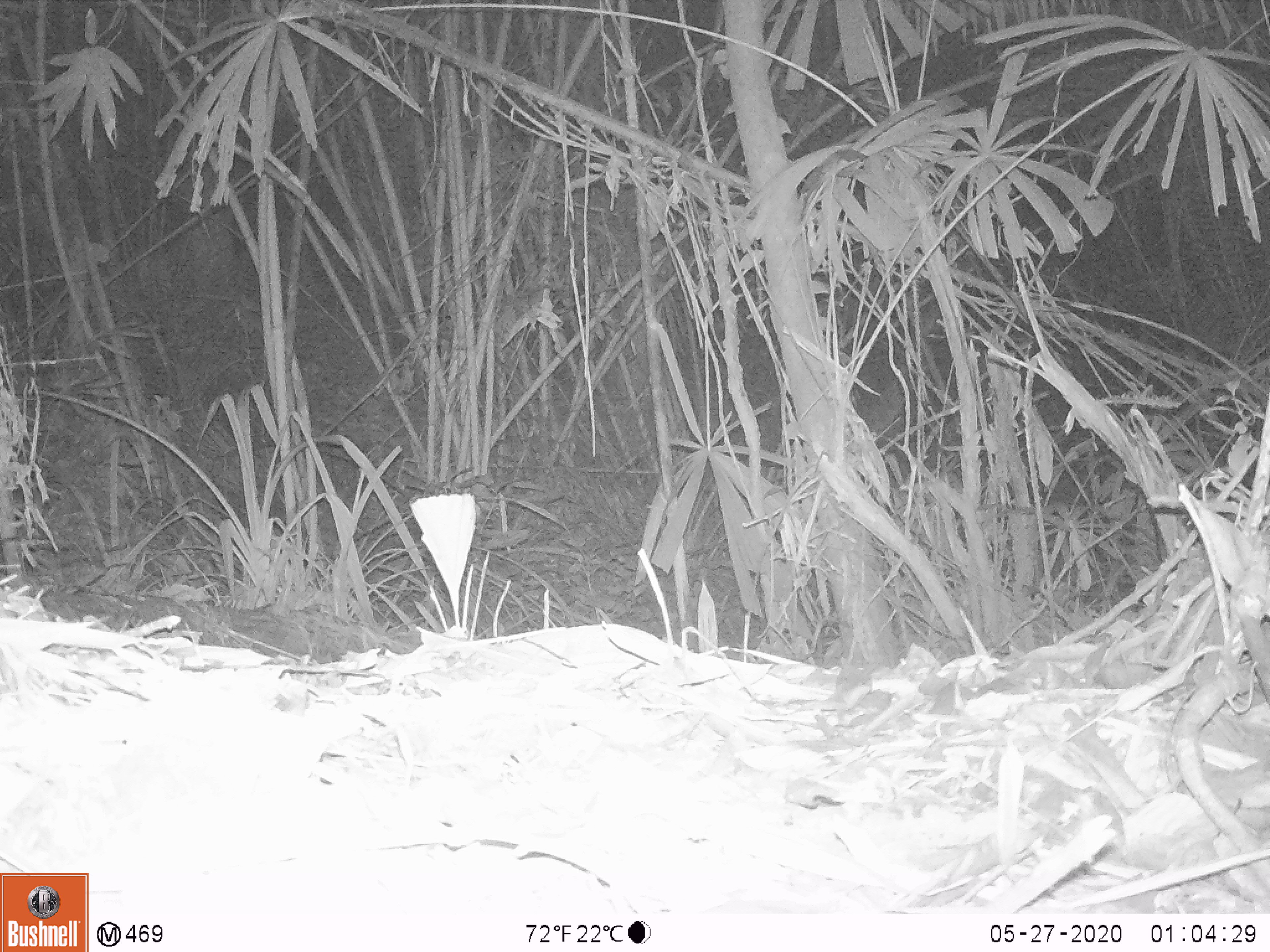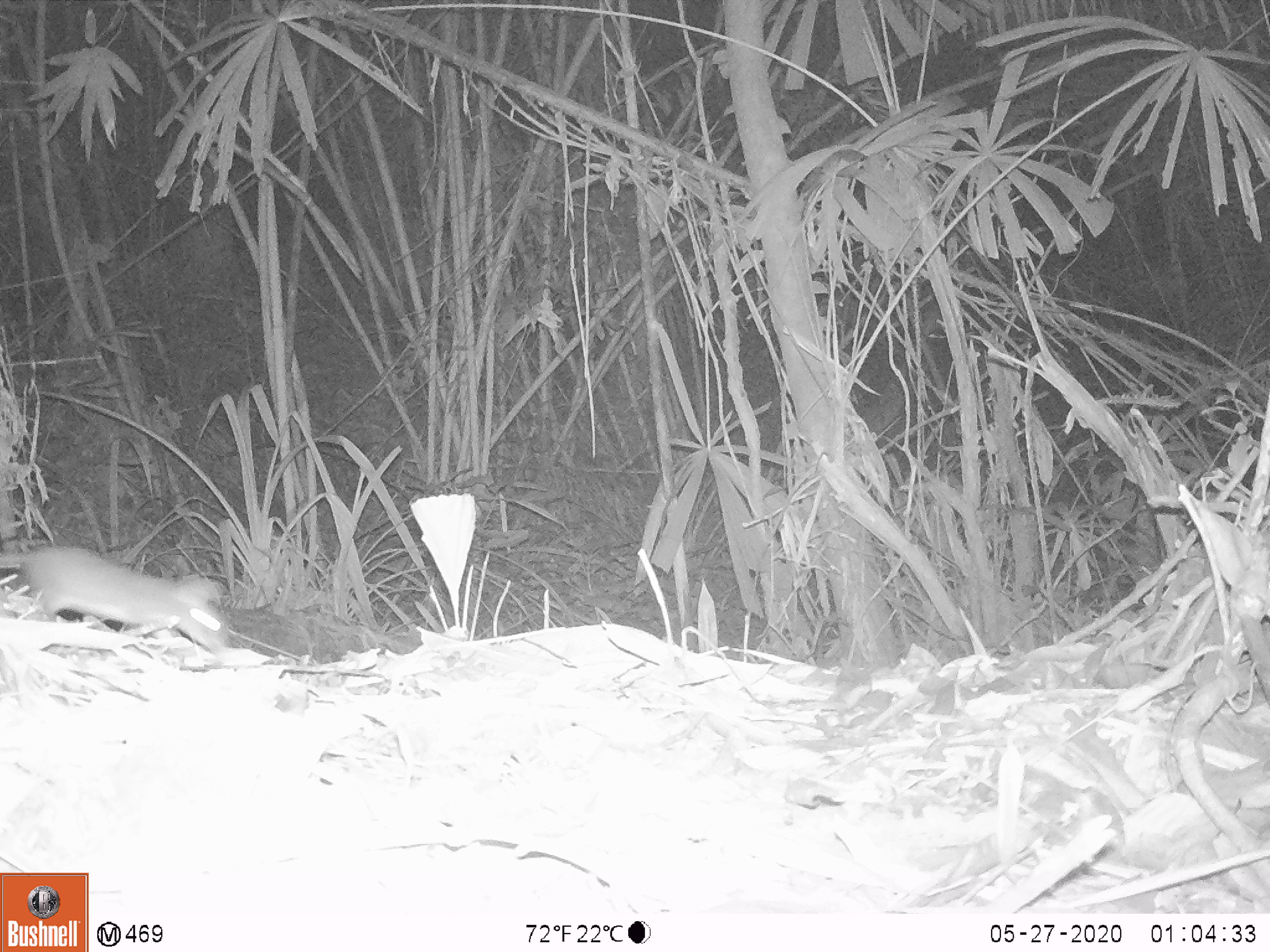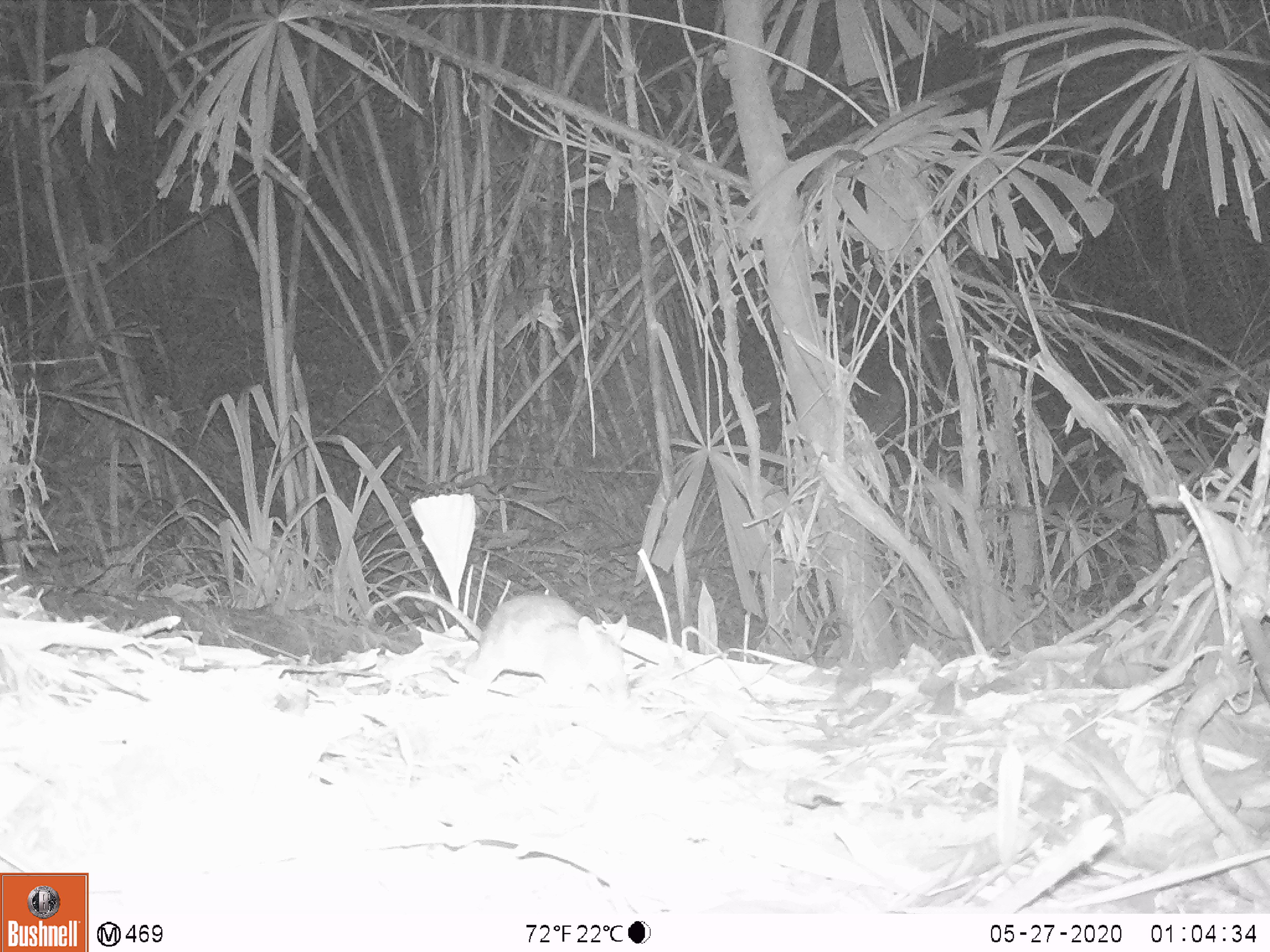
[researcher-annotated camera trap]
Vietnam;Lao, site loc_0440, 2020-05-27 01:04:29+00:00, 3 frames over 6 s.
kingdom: Animalia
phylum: Chordata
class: Mammalia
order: Rodentia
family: Muridae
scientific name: Muridae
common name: old-world mice and rats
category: unidentified murid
Unidentified murid (old-world mice and rats) (Muridae). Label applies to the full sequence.